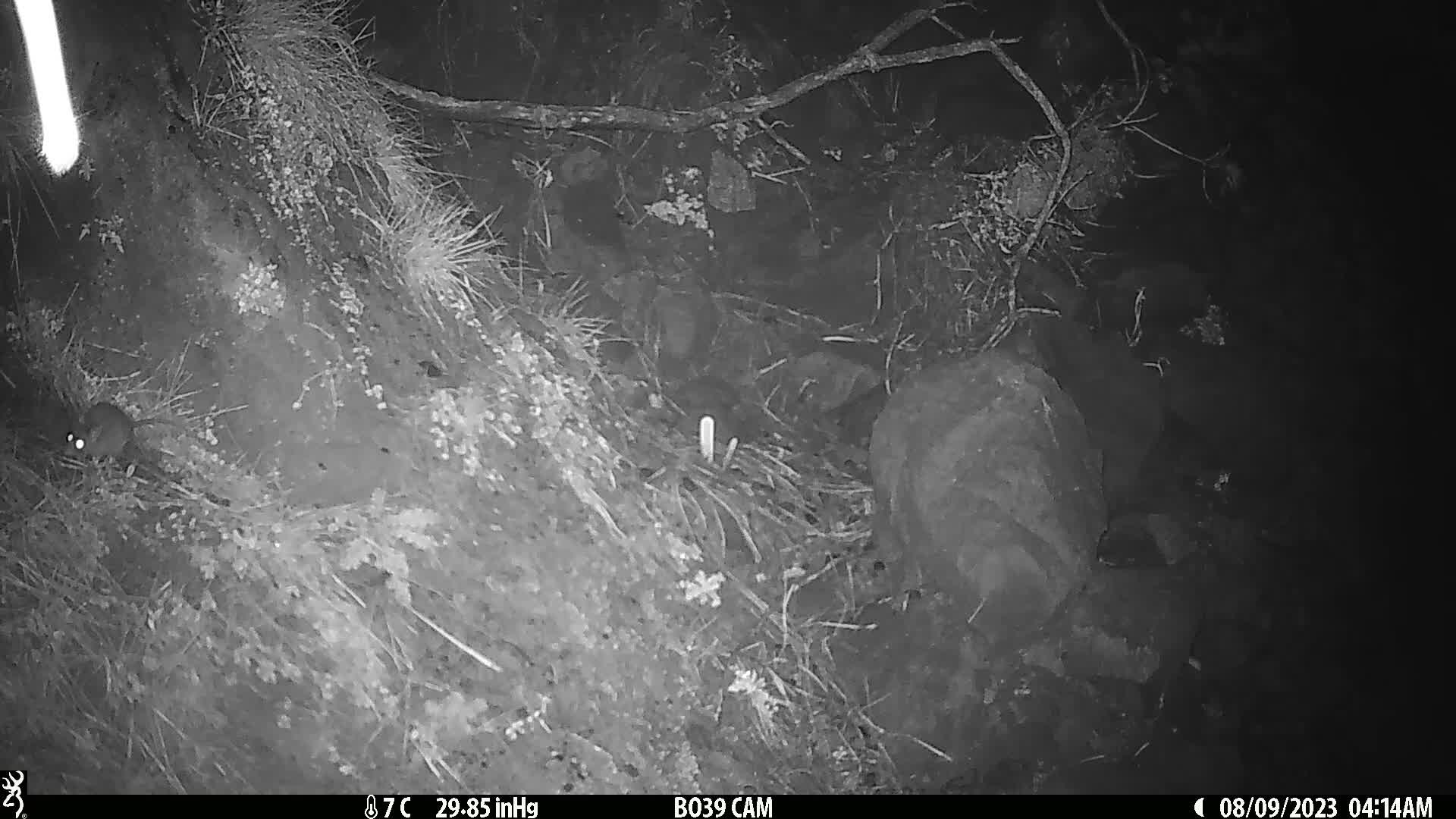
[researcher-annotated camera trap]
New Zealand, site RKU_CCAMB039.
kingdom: Animalia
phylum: Chordata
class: Mammalia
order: Rodentia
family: Muridae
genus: Rattus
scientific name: Rattus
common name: rat